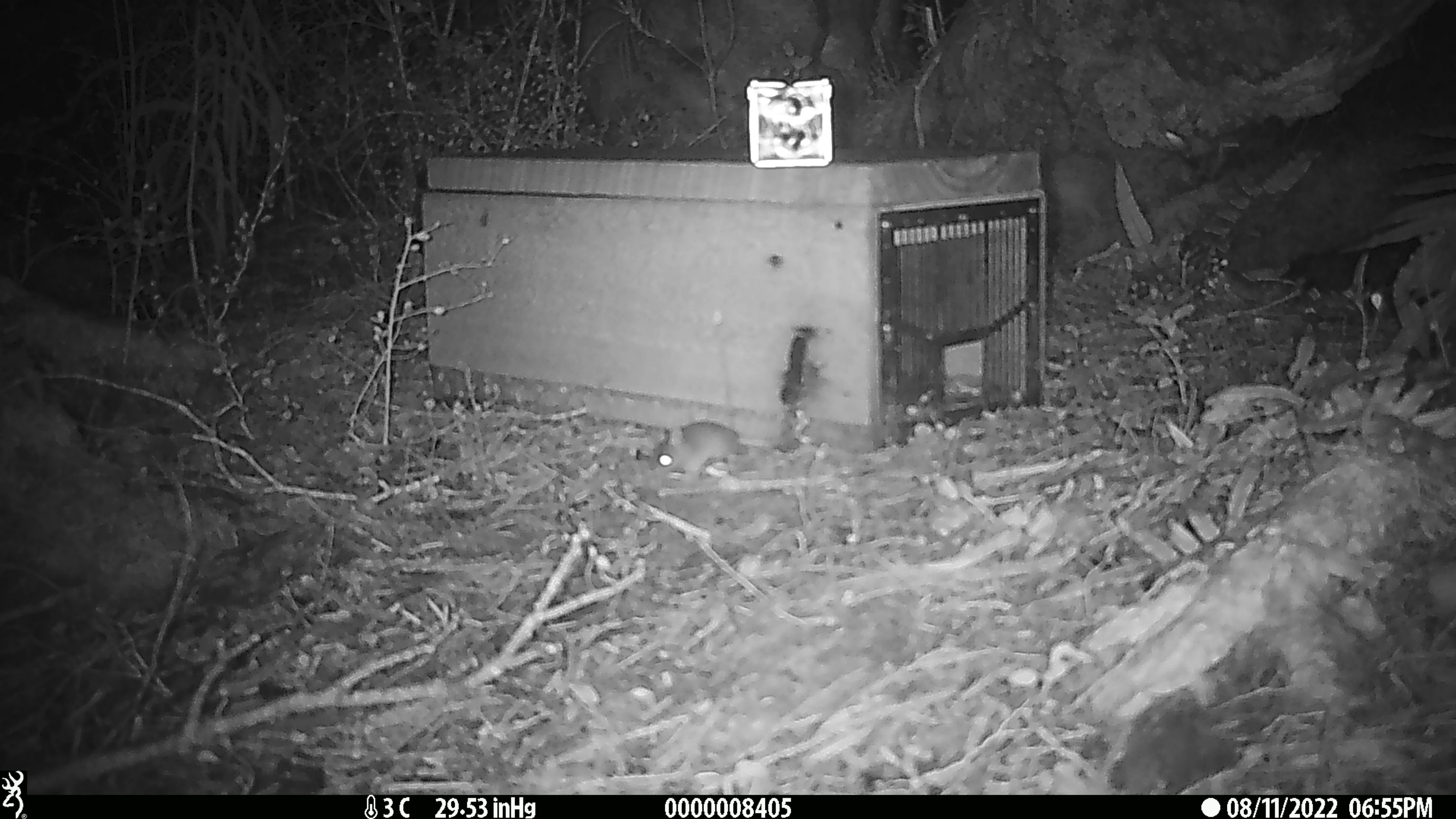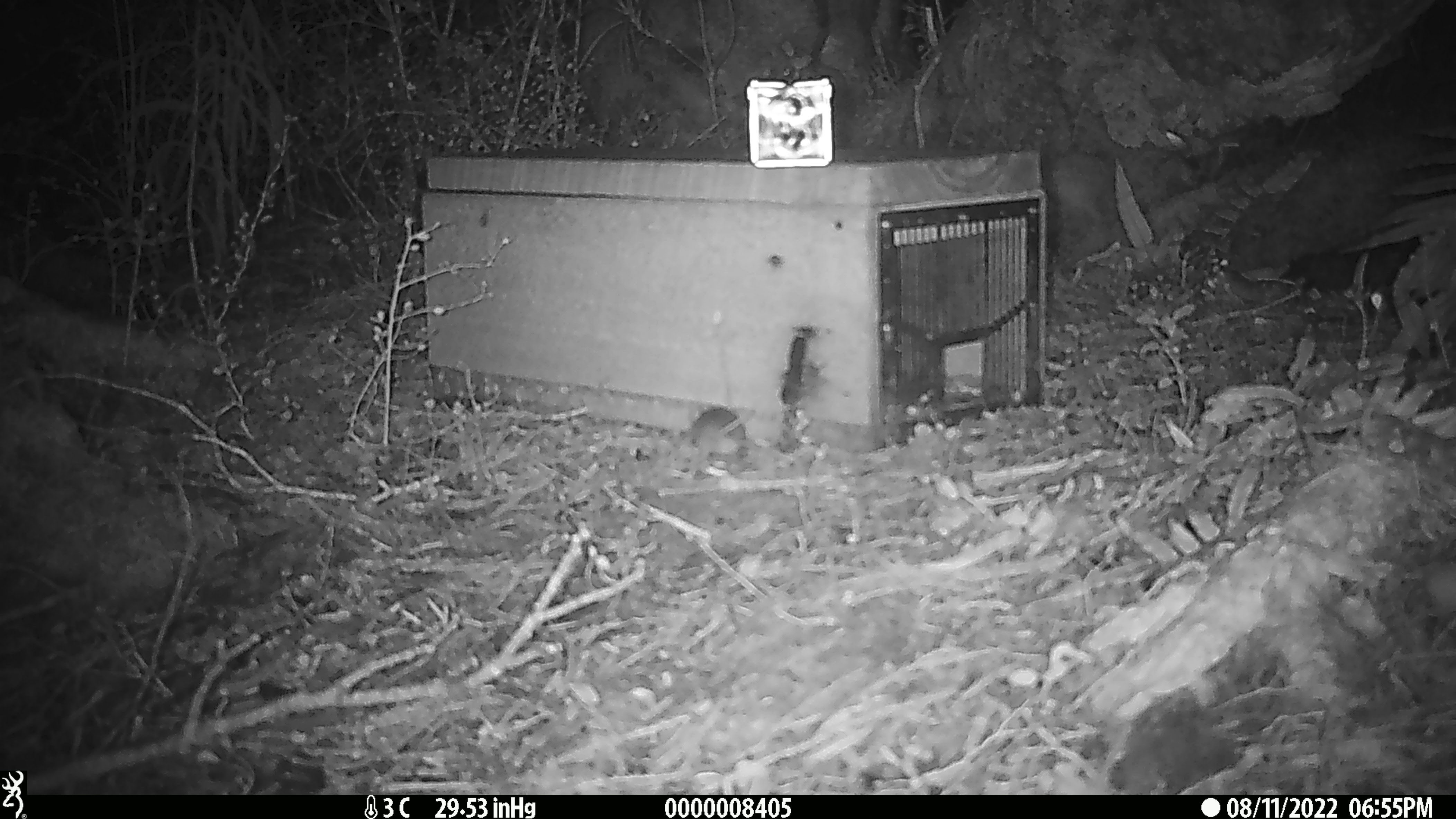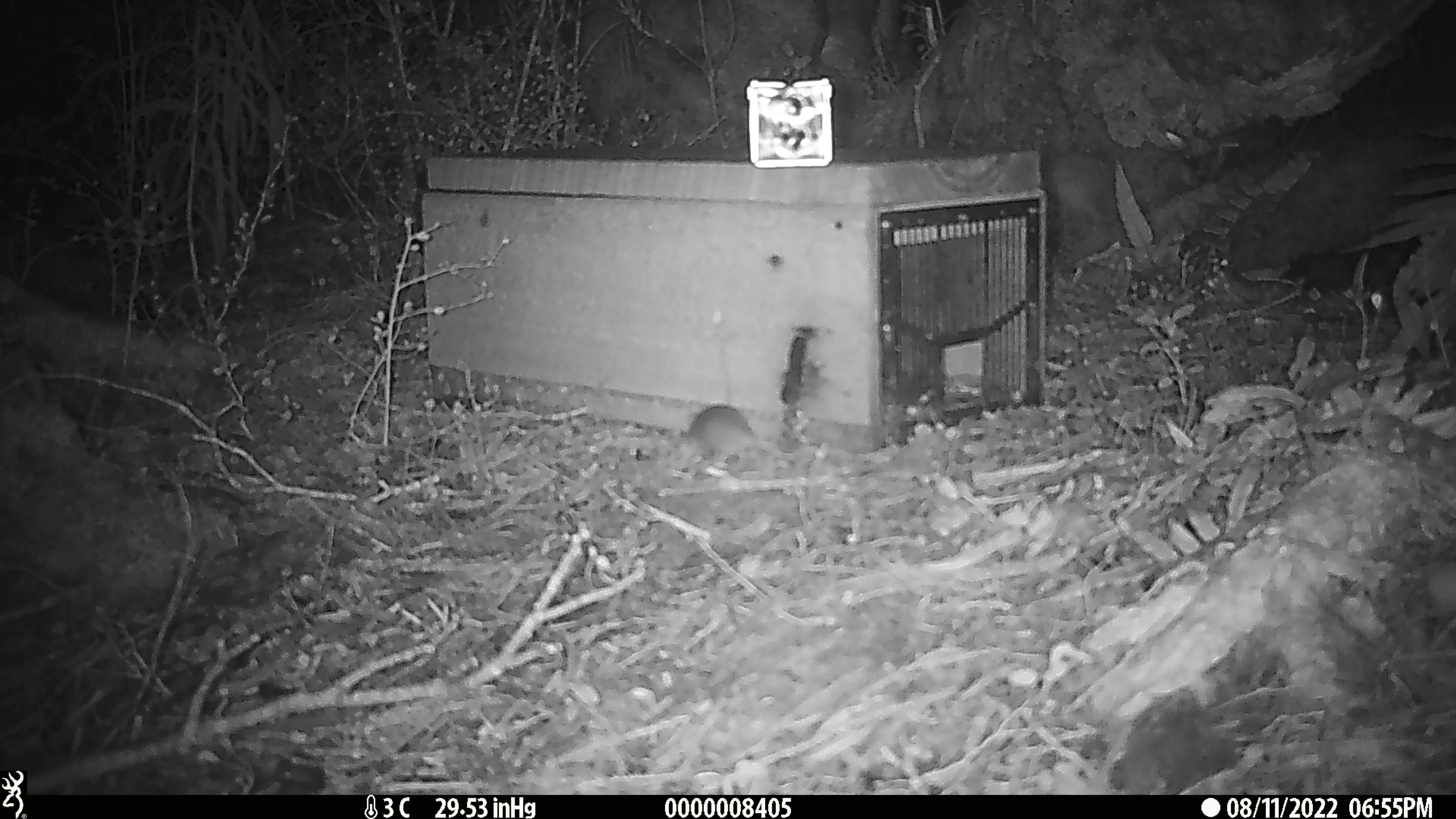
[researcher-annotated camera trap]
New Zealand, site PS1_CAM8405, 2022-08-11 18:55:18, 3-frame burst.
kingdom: Animalia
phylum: Chordata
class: Mammalia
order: Rodentia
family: Muridae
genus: Mus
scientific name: Mus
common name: mouse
Mouse (Mus).